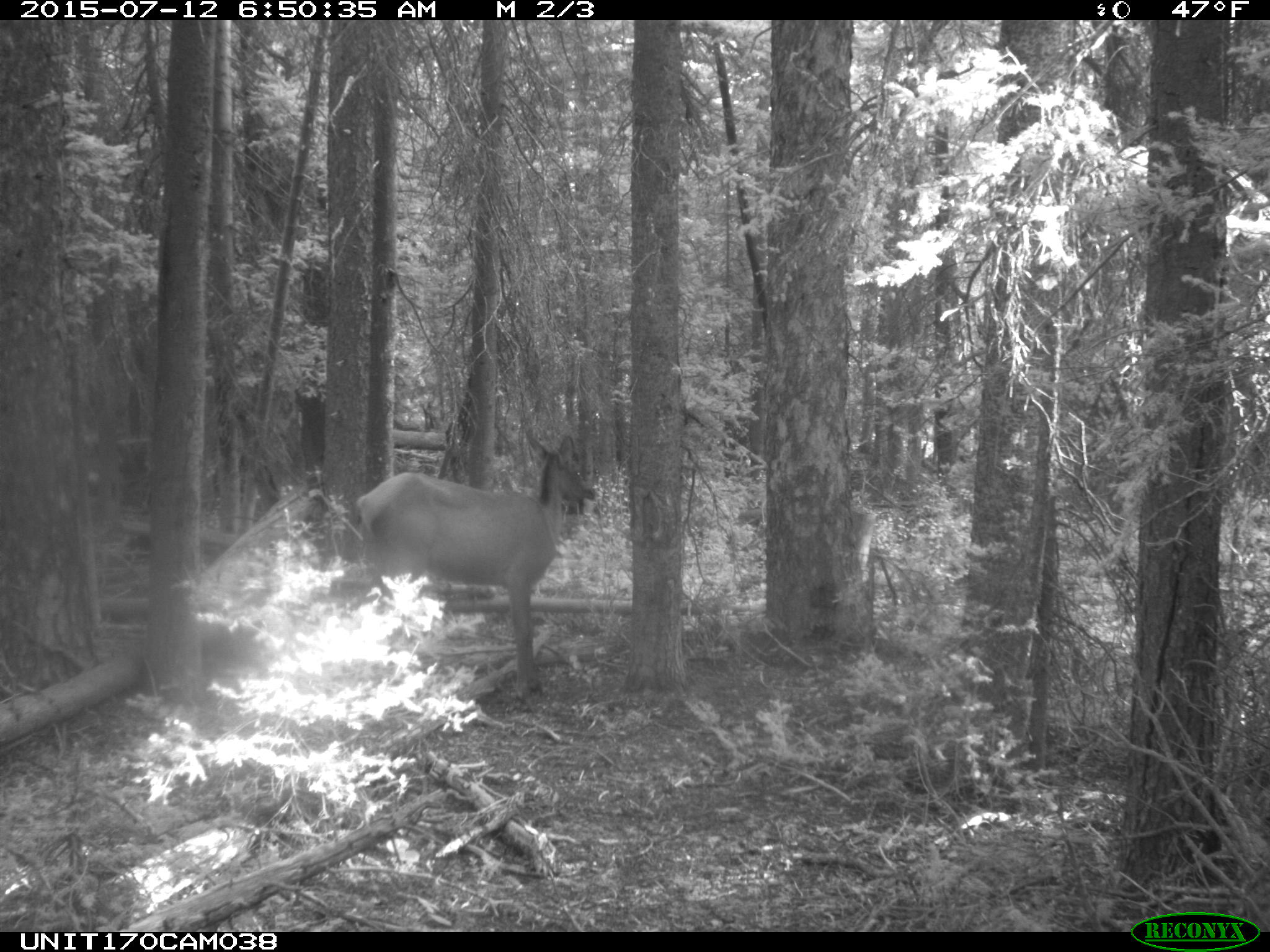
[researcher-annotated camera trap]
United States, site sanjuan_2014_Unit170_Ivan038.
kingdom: Animalia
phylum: Chordata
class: Mammalia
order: Artiodactyla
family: Cervidae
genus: Cervus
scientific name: Cervus elaphus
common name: red deer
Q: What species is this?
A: Cervus elaphus (red deer).